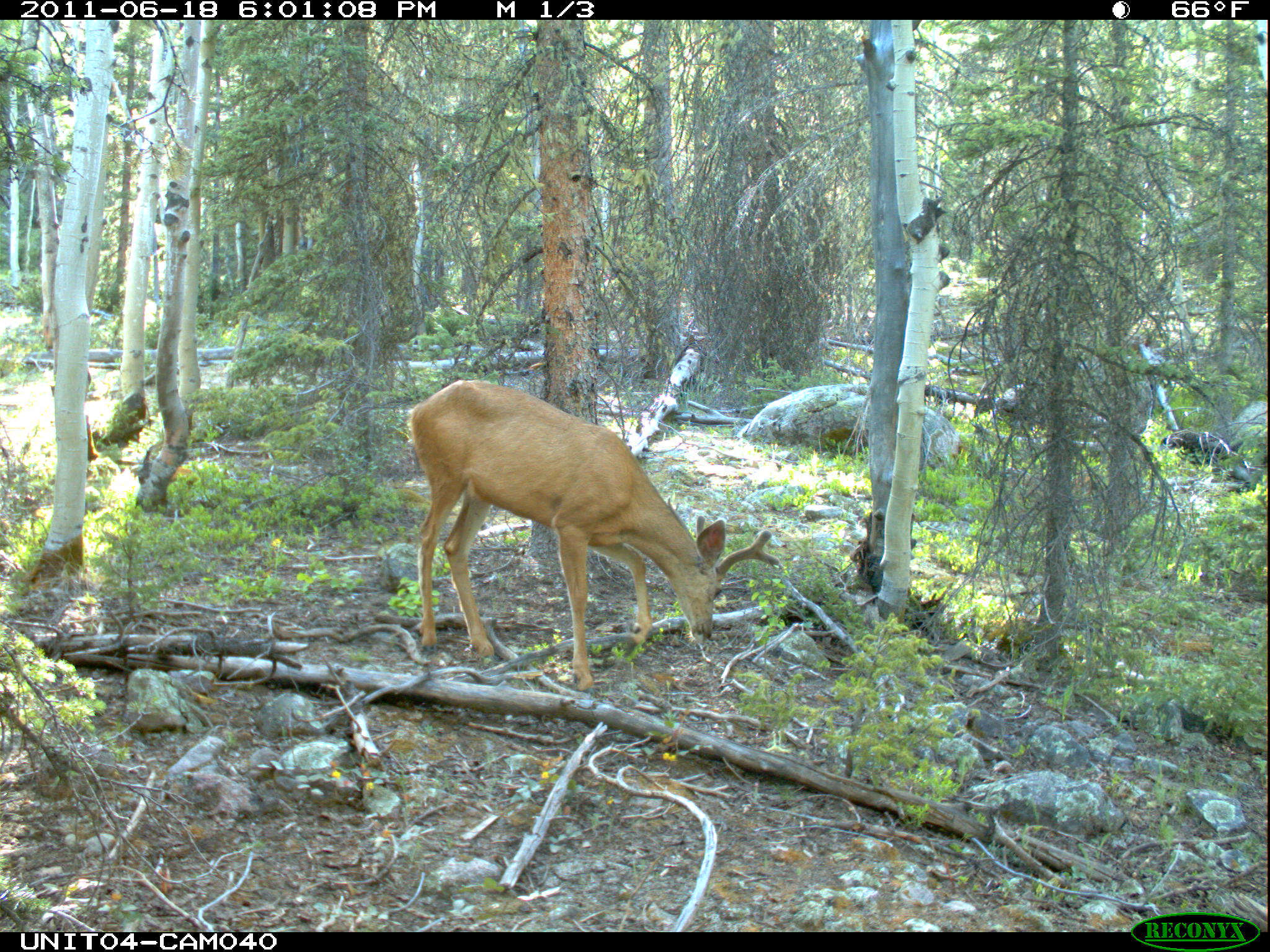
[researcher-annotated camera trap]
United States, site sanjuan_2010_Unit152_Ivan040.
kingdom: Animalia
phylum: Chordata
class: Mammalia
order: Artiodactyla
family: Cervidae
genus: Odocoileus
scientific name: Odocoileus hemionus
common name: mule deer